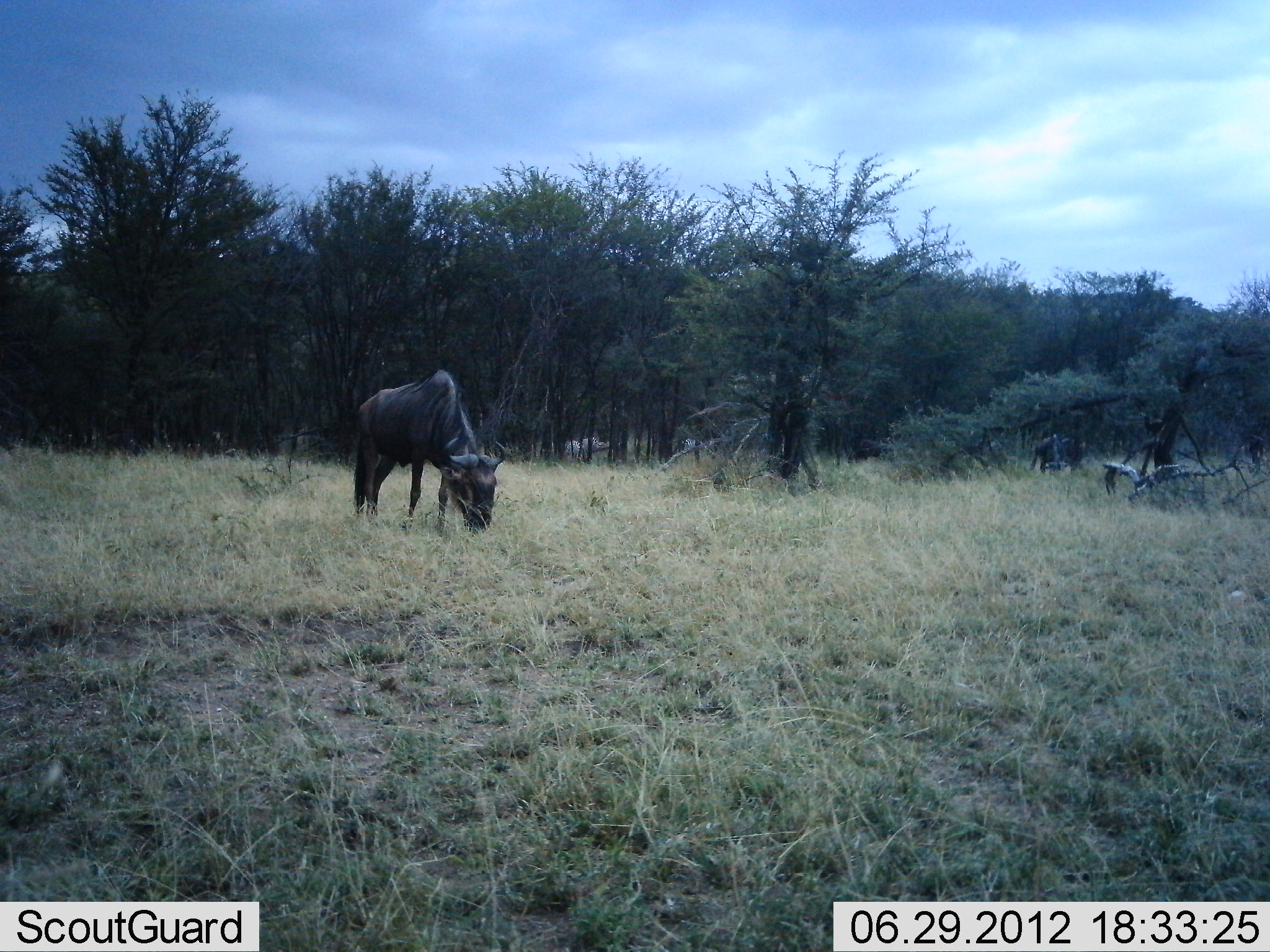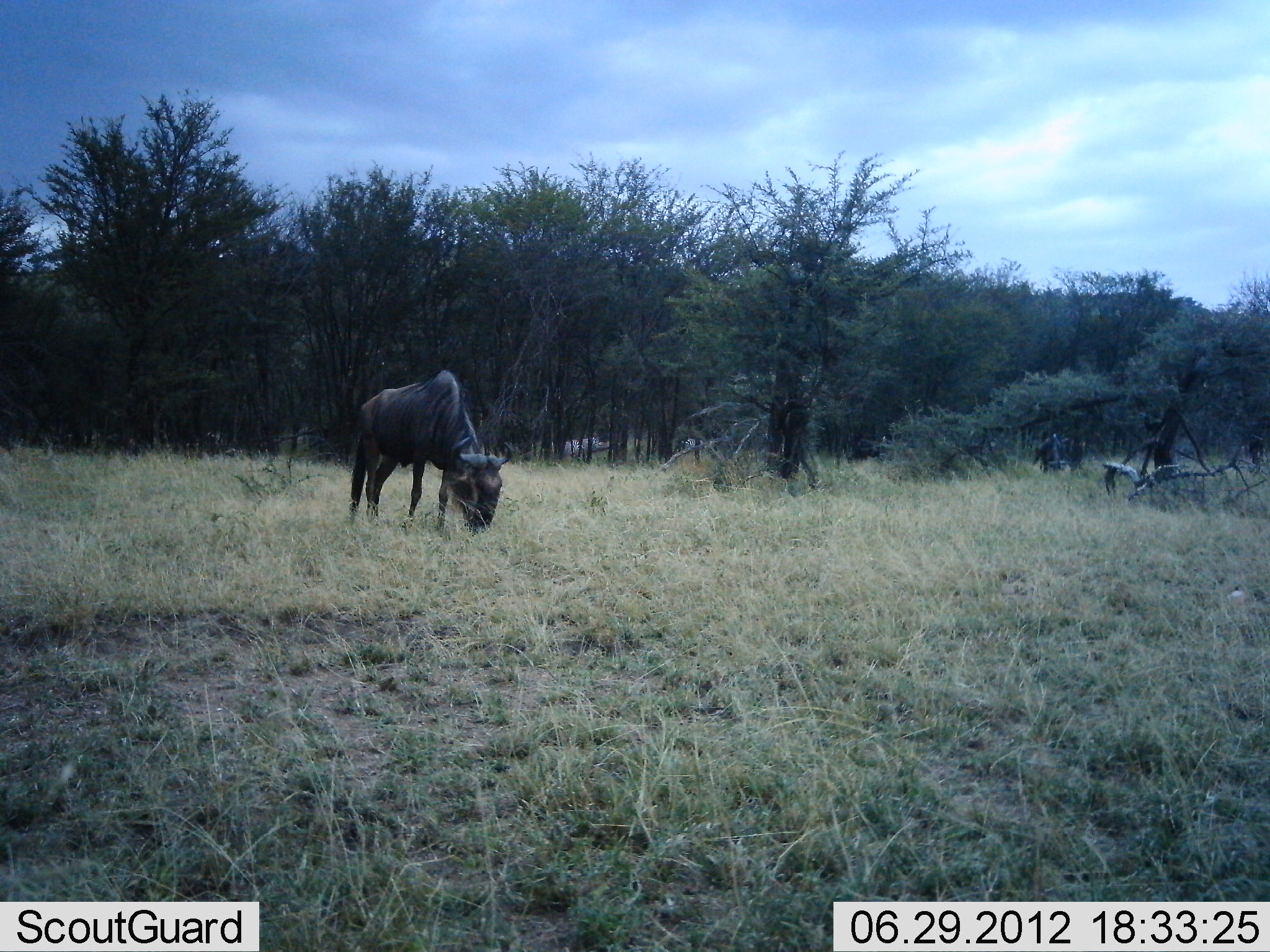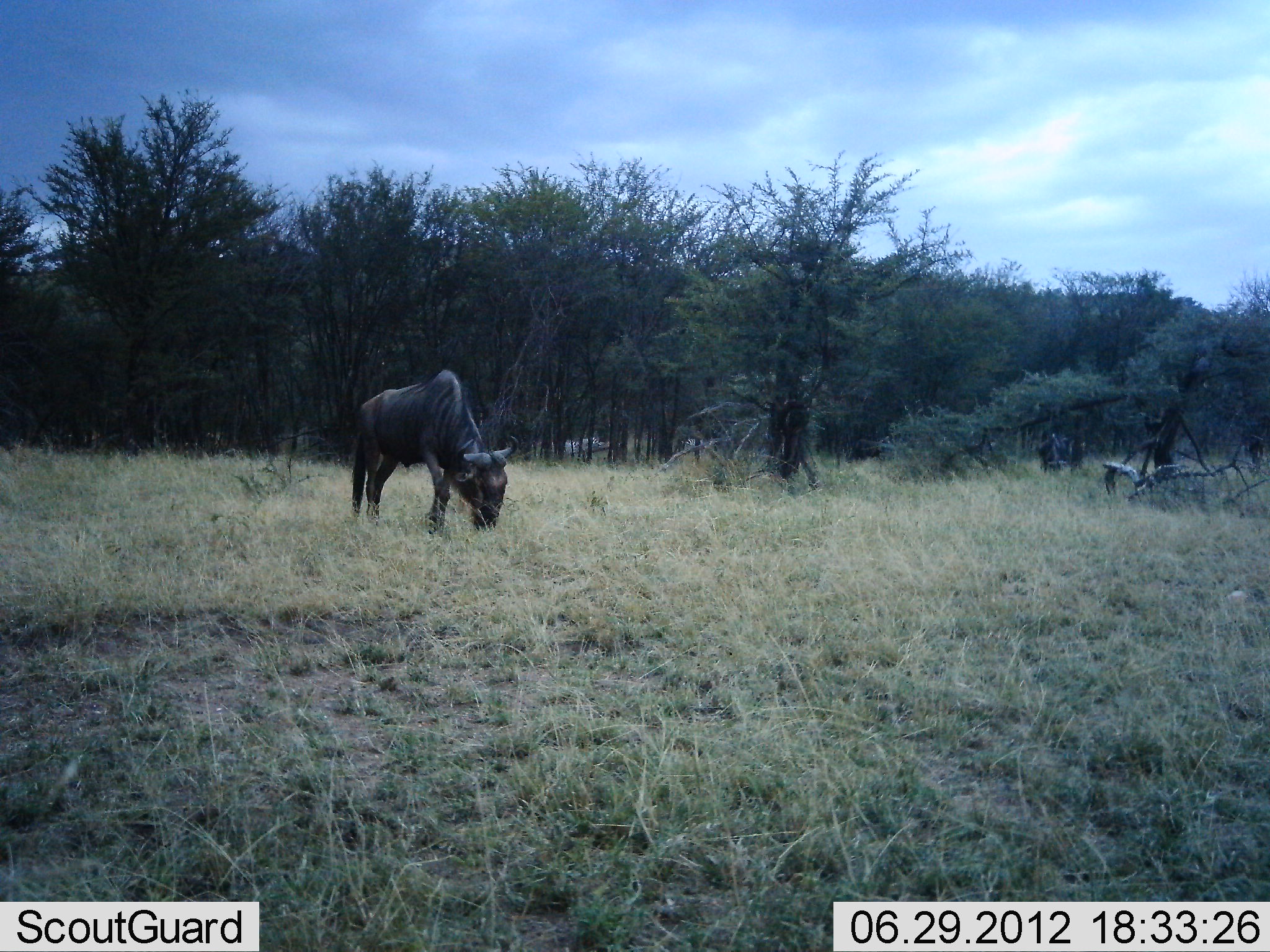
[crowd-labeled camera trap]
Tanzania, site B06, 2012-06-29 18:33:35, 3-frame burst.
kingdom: Animalia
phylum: Chordata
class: Mammalia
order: Artiodactyla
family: Bovidae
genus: Connochaetes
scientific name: Connochaetes taurinus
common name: blue wildebeest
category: wildebeest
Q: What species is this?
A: Wildebeest (blue wildebeest) (Connochaetes taurinus).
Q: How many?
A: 2.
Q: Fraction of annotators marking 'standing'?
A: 30%.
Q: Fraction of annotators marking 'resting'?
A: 0%.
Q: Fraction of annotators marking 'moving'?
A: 0%.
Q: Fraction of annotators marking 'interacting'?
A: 0%.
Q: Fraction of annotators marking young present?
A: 0%.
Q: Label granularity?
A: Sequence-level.